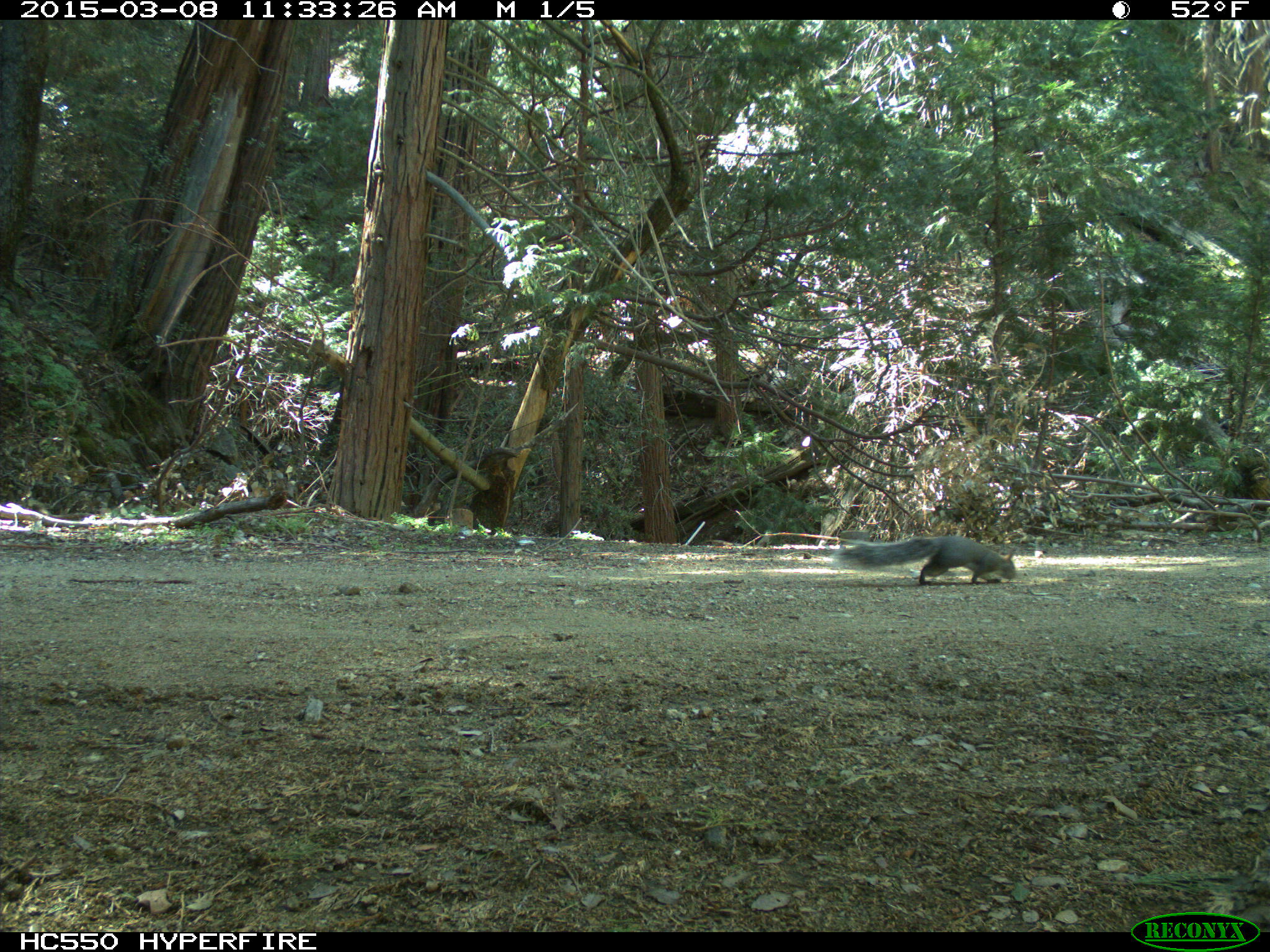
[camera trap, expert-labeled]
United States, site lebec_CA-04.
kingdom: Animalia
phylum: Chordata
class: Mammalia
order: Rodentia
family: Sciuridae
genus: Sciurus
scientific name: Sciurus carolinensis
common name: eastern gray squirrel